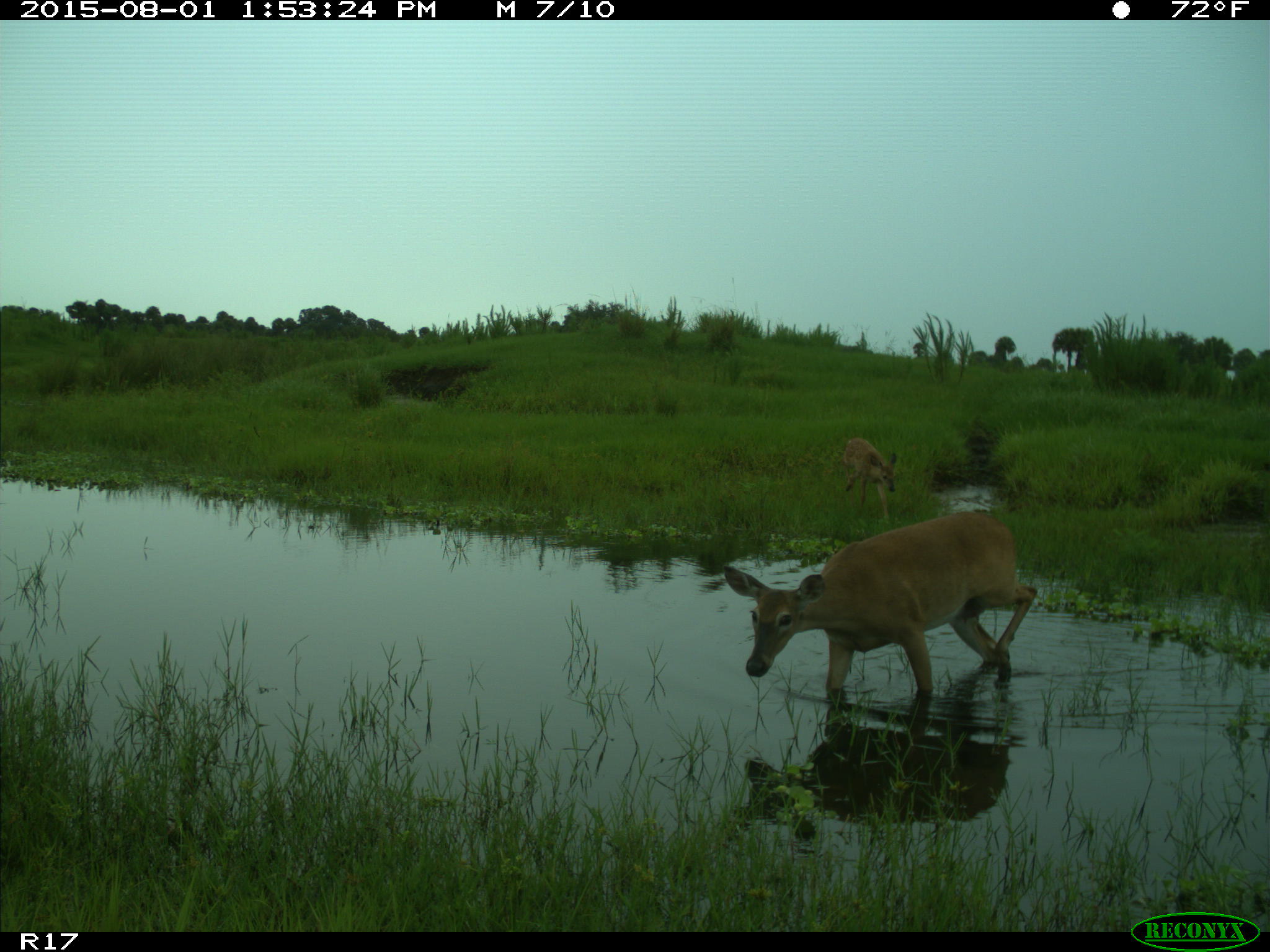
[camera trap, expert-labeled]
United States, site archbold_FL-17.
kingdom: Animalia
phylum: Chordata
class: Mammalia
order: Artiodactyla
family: Cervidae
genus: Odocoileus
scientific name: Odocoileus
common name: deer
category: unidentified deer